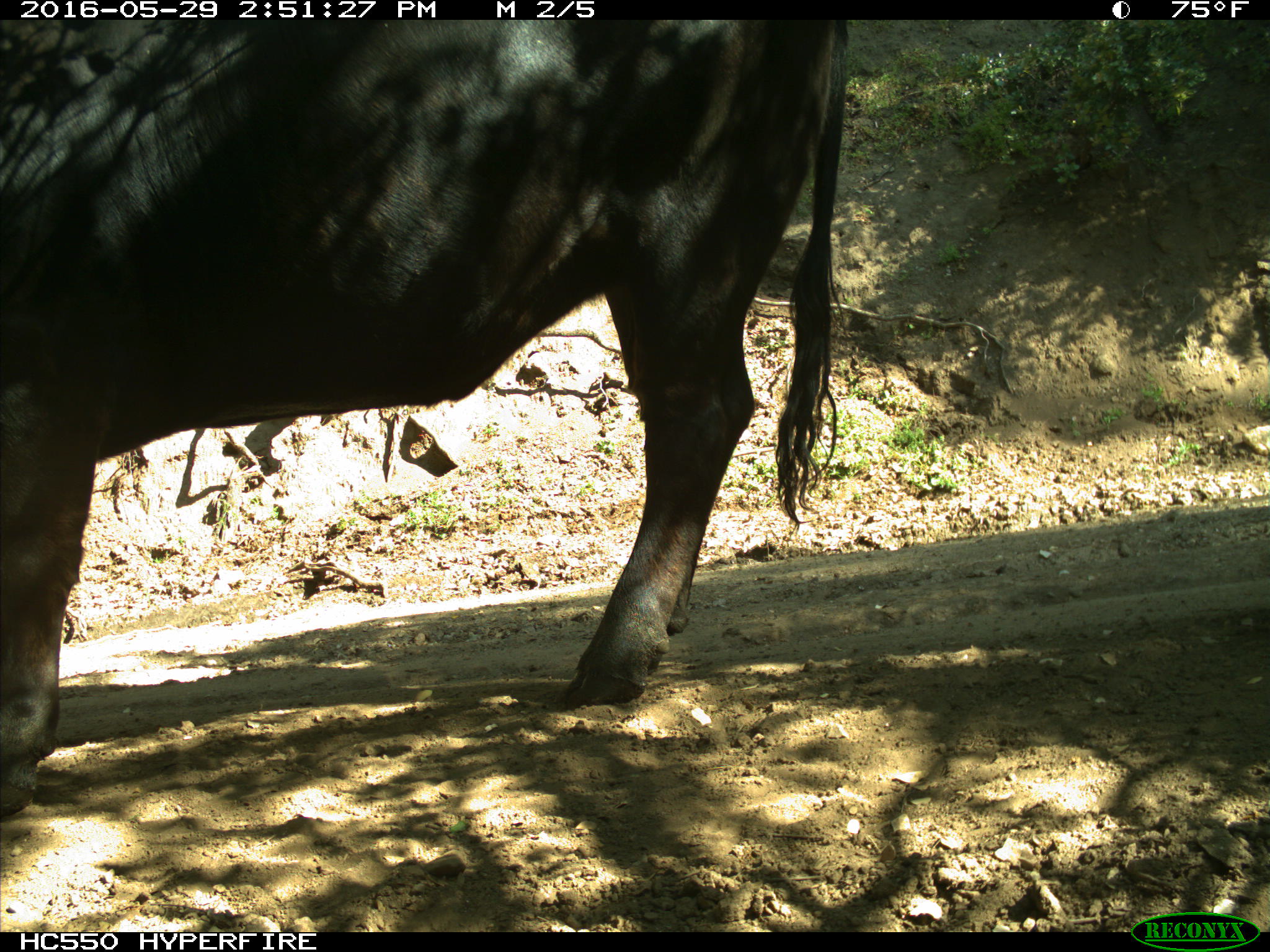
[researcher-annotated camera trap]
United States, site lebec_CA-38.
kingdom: Animalia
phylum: Chordata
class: Mammalia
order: Artiodactyla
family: Bovidae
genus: Bos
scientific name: Bos taurus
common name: domestic cow